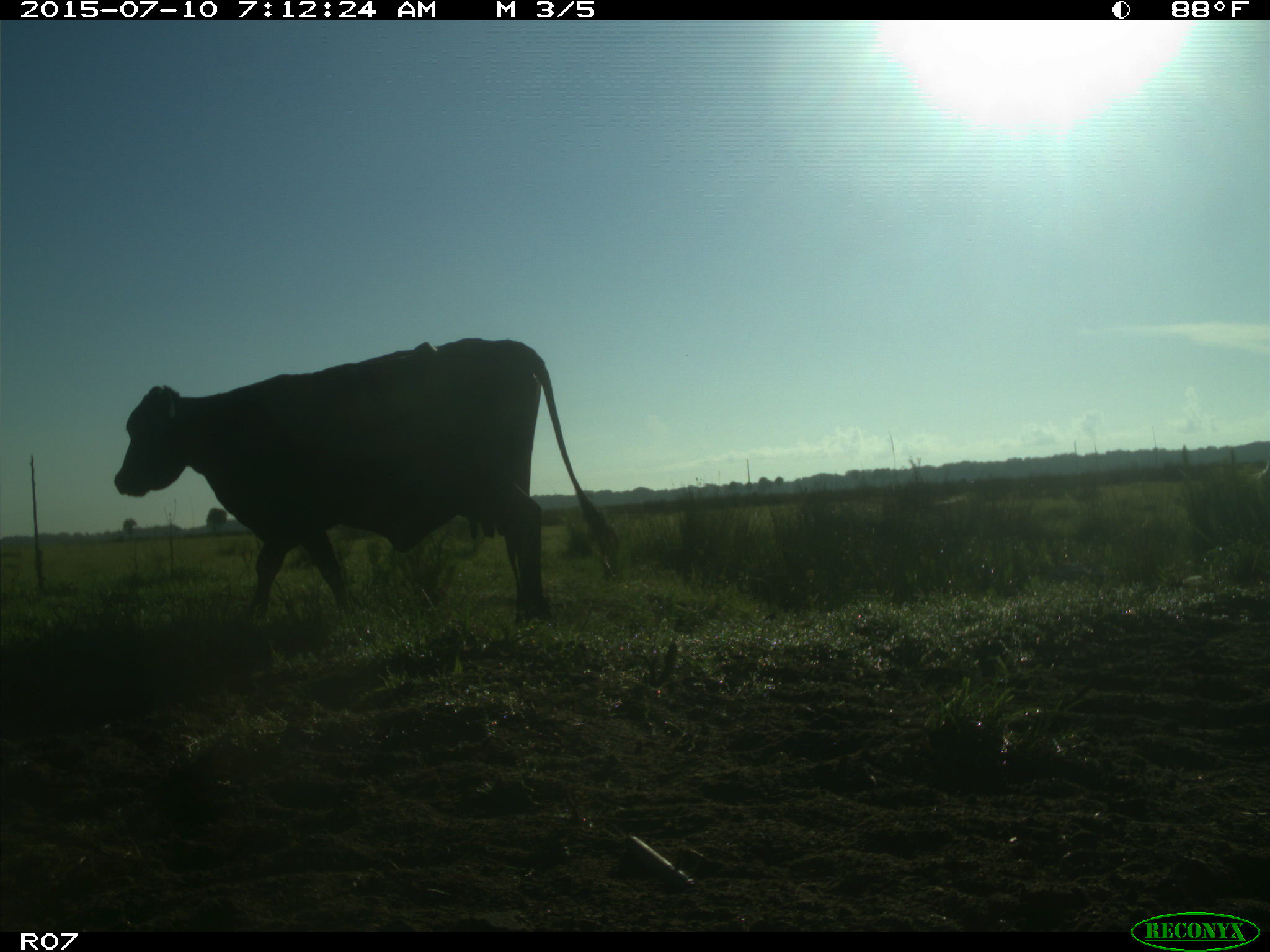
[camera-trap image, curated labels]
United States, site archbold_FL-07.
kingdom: Animalia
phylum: Chordata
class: Mammalia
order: Artiodactyla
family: Bovidae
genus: Bos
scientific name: Bos taurus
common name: domestic cow